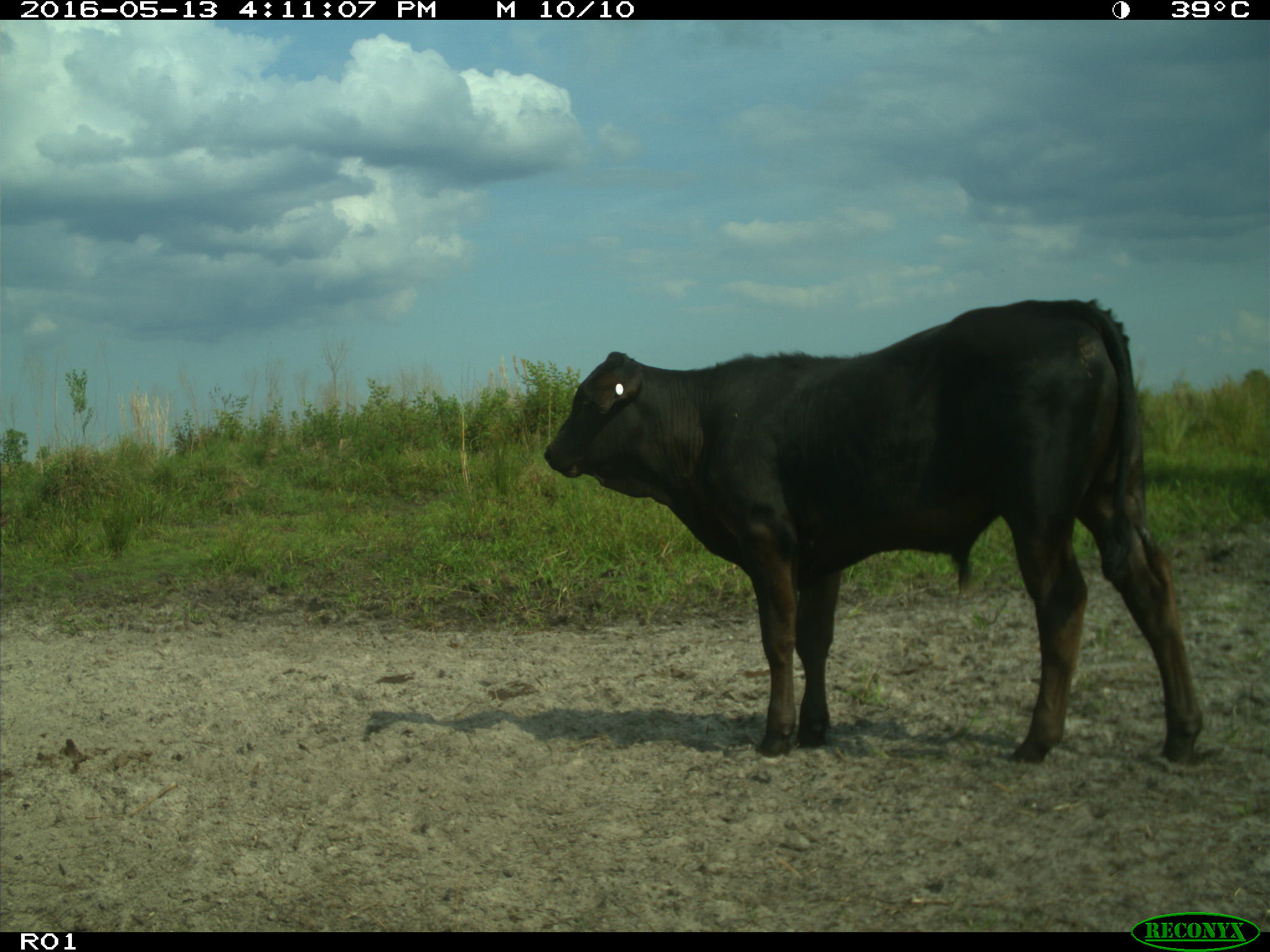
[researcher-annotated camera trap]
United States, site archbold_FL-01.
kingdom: Animalia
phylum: Chordata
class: Mammalia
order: Artiodactyla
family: Bovidae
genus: Bos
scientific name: Bos taurus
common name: domestic cow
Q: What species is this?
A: Bos taurus (domestic cow).